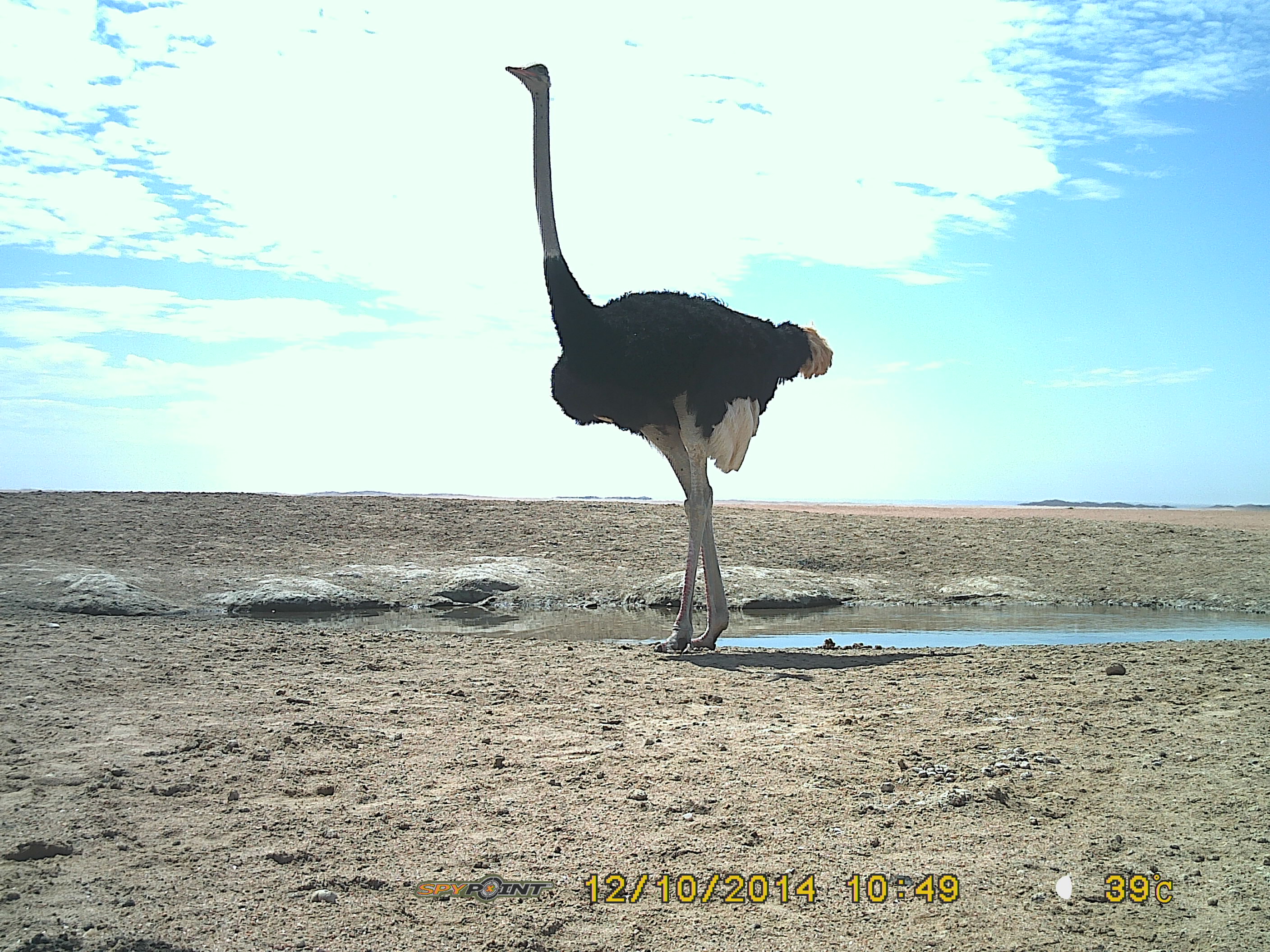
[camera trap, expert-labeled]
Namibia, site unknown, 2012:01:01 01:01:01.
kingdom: Animalia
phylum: Chordata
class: Aves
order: Struthioniformes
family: Struthionidae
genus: Struthio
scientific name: Struthio camelus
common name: common ostrich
Struthio camelus (common ostrich).